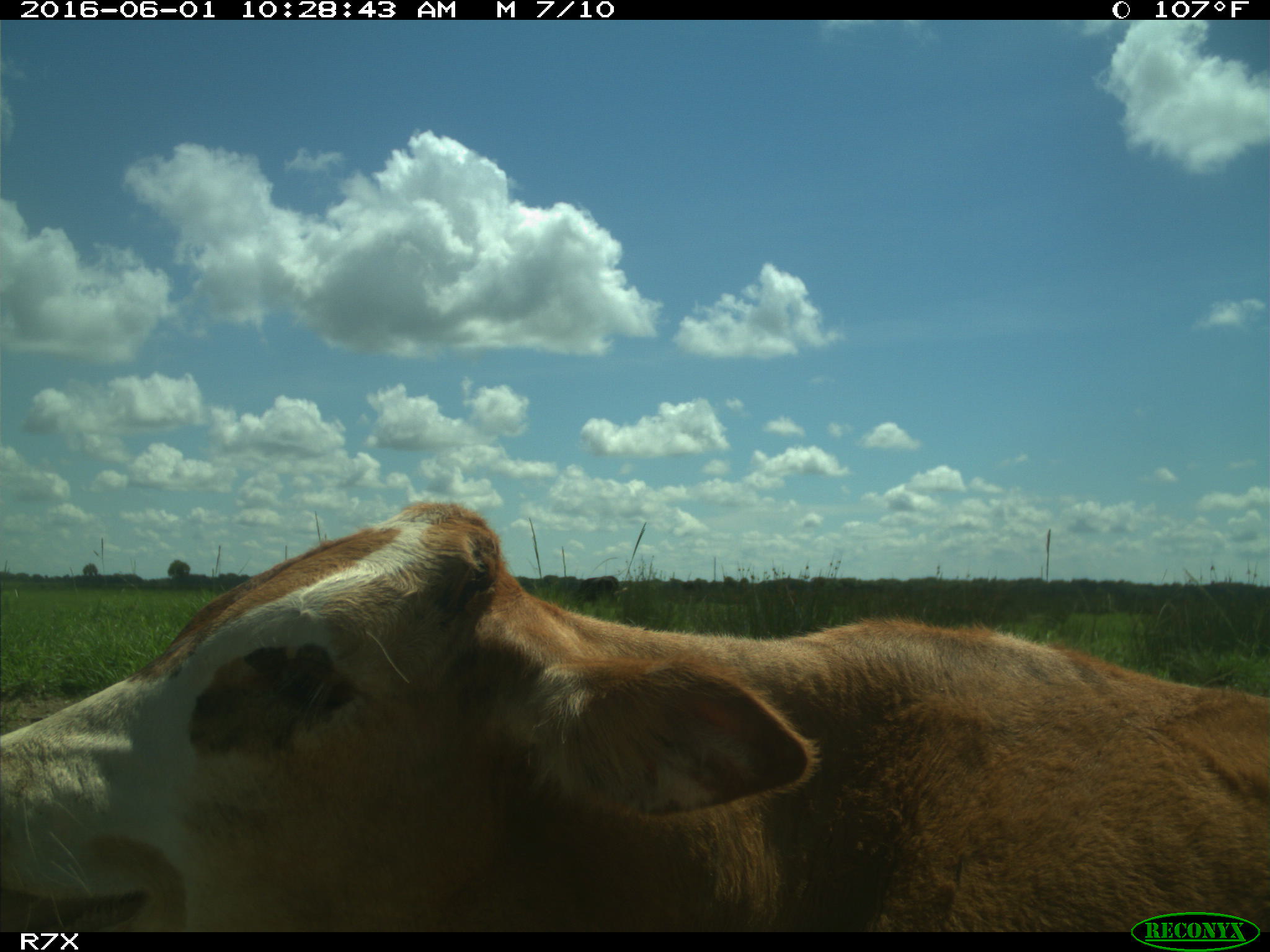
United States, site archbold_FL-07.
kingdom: Animalia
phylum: Chordata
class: Mammalia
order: Artiodactyla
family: Bovidae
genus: Bos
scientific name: Bos taurus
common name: domestic cow